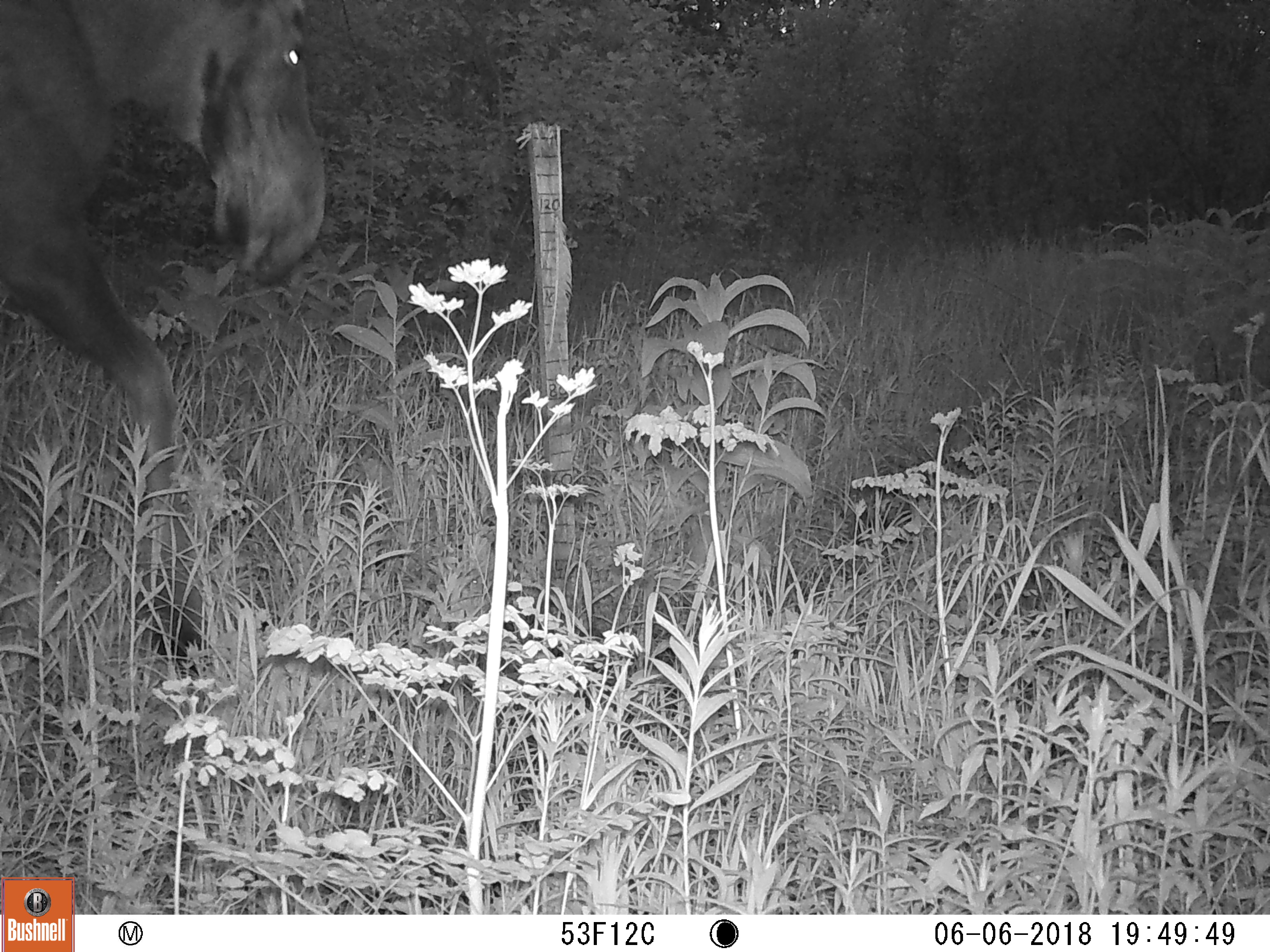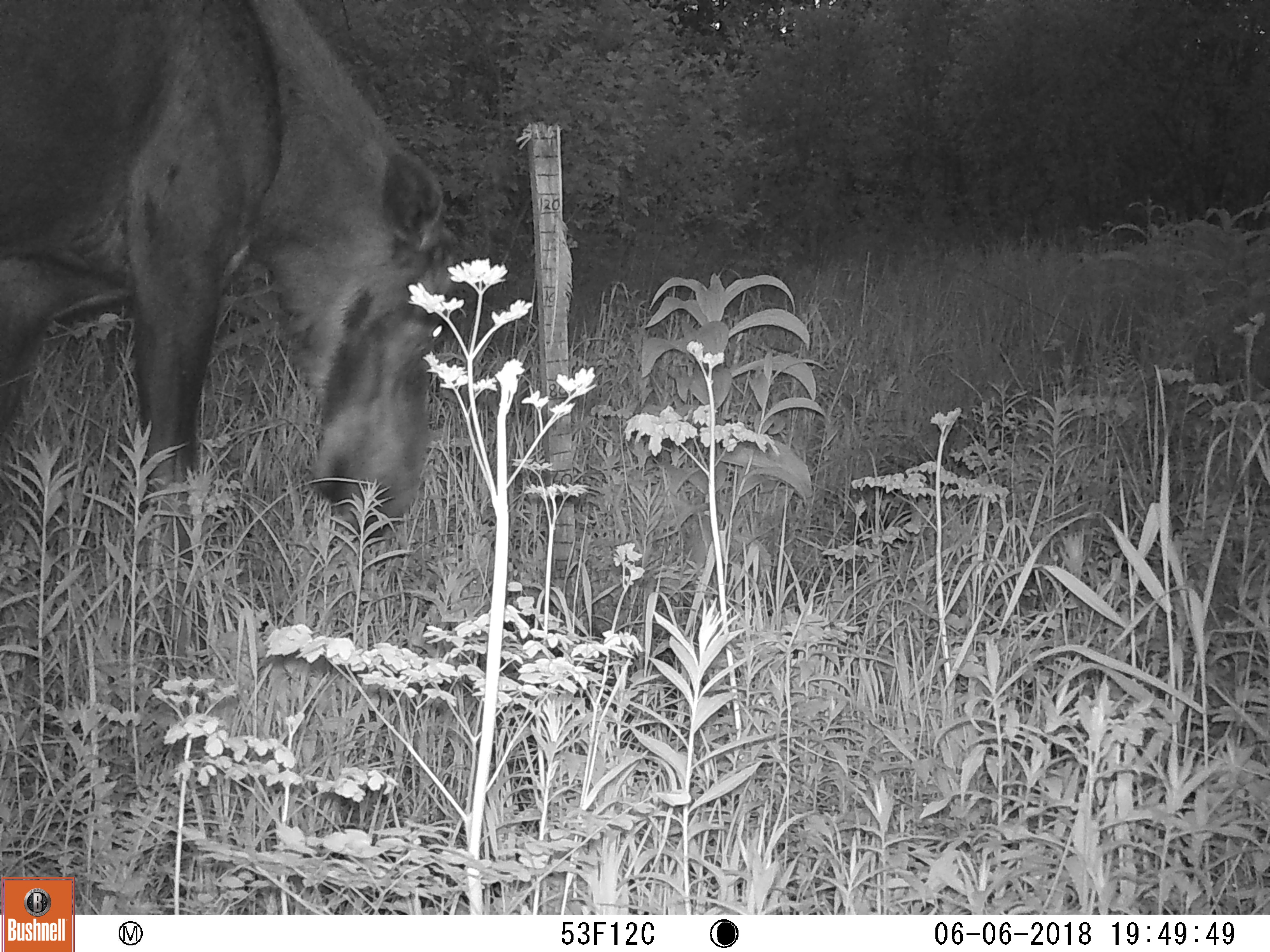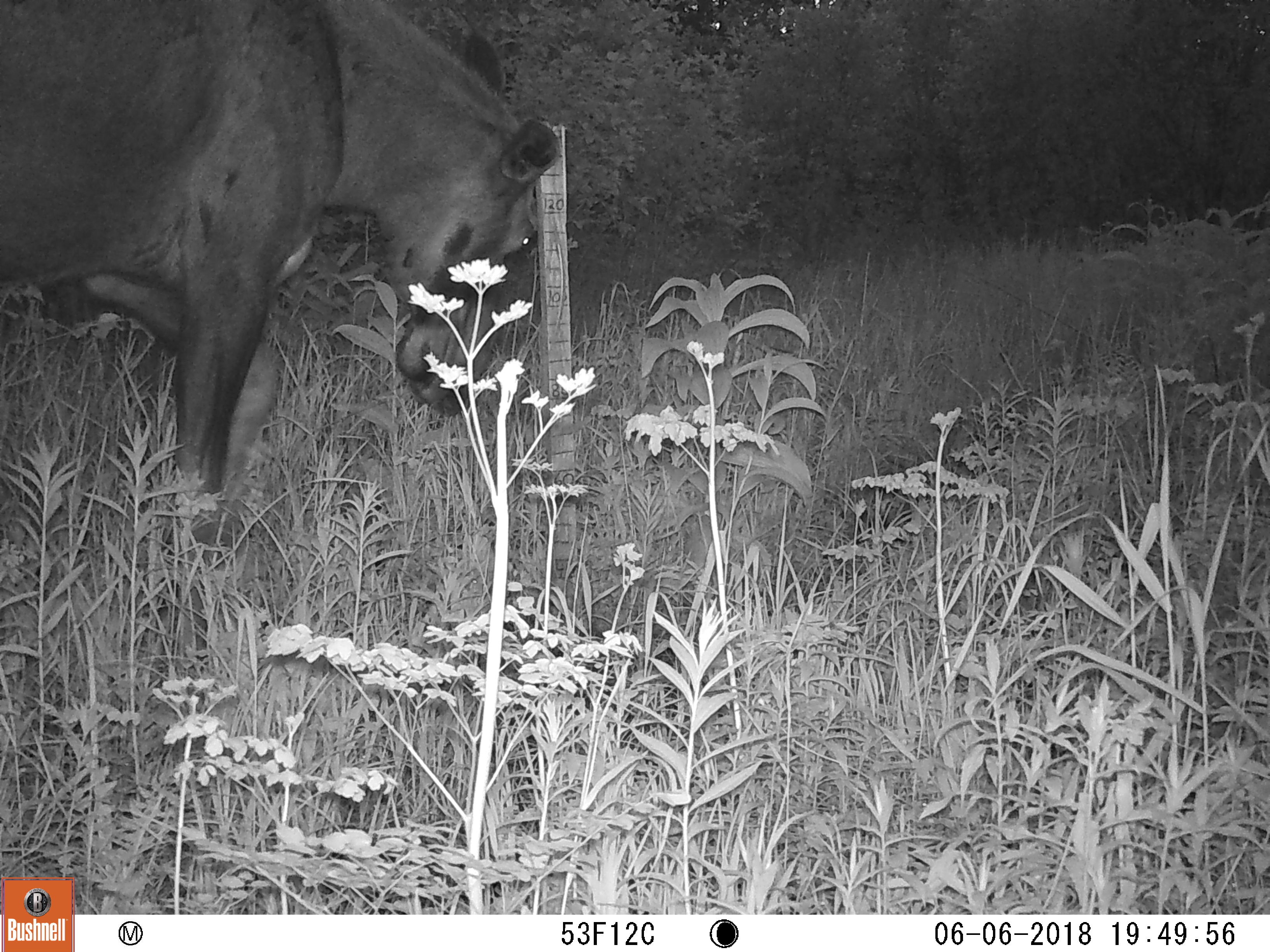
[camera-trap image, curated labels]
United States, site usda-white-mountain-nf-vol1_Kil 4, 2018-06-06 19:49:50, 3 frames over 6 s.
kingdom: Animalia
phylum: Chordata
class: Mammalia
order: Artiodactyla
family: Cervidae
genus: Alces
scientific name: Alces alces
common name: moose